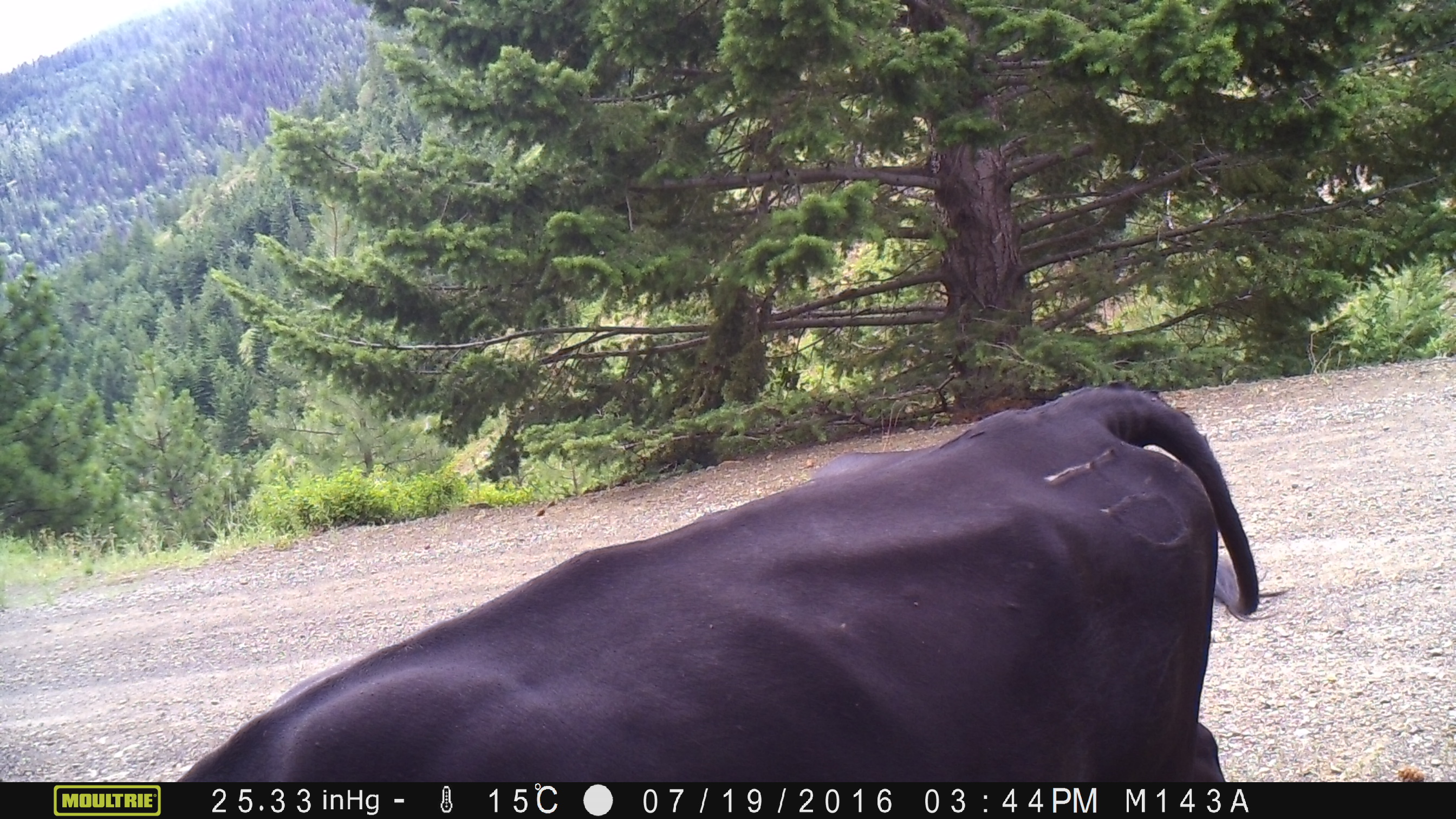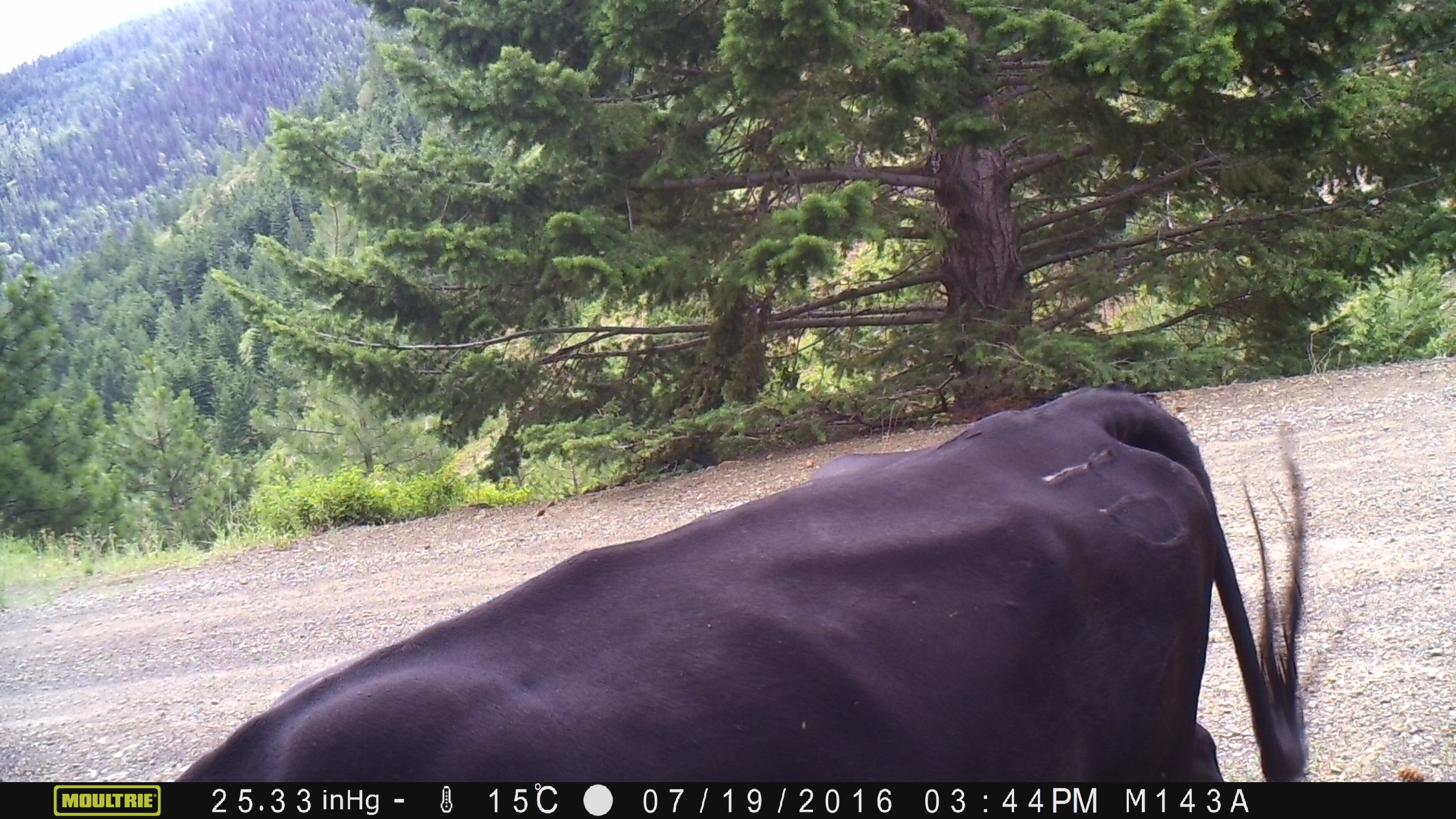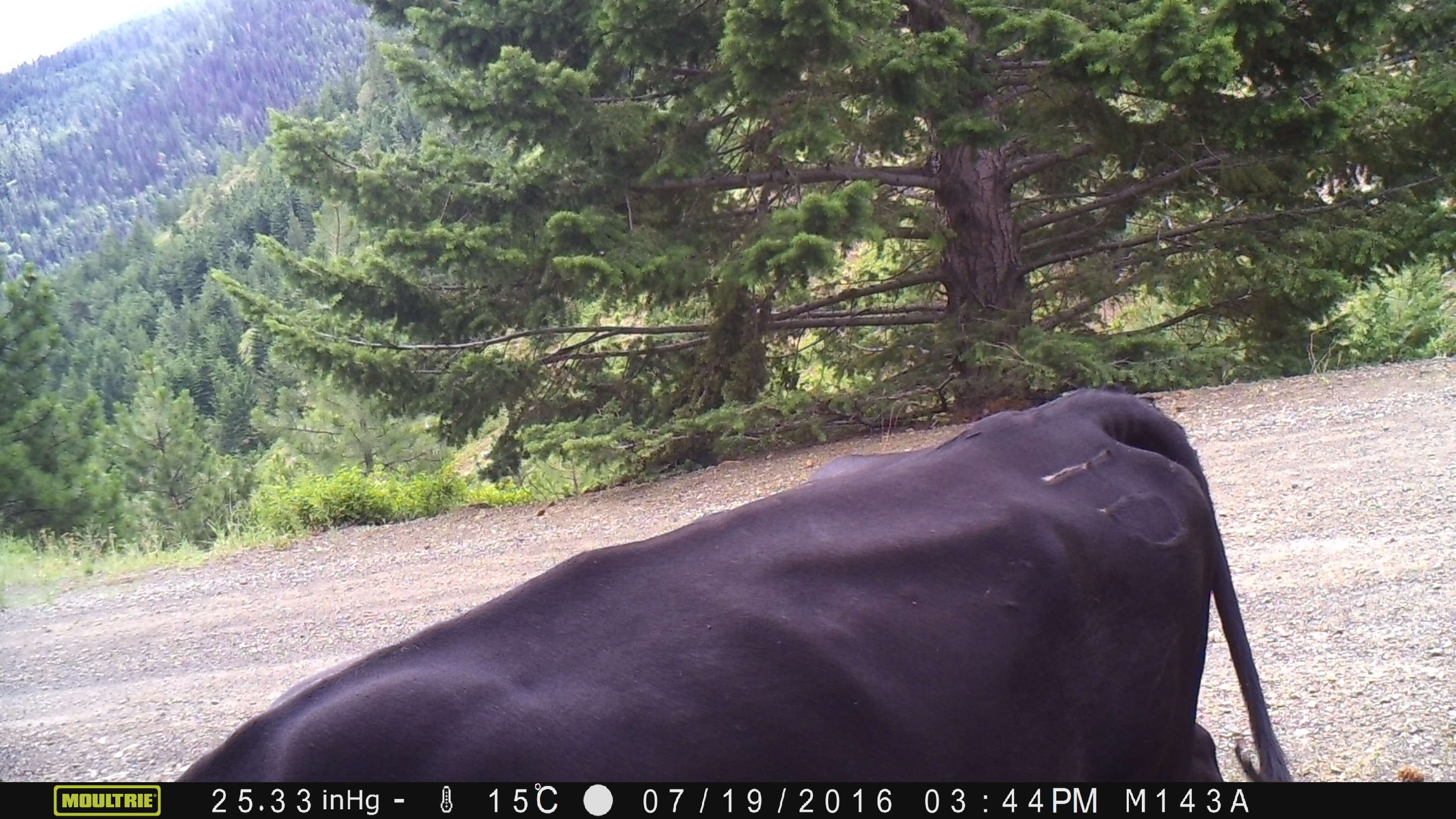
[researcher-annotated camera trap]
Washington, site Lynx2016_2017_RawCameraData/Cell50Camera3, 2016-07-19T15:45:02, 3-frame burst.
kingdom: Animalia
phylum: Chordata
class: Mammalia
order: Artiodactyla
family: Bovidae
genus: Bos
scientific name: Bos taurus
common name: domestic cattle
Domestic cattle (Bos taurus). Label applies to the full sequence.